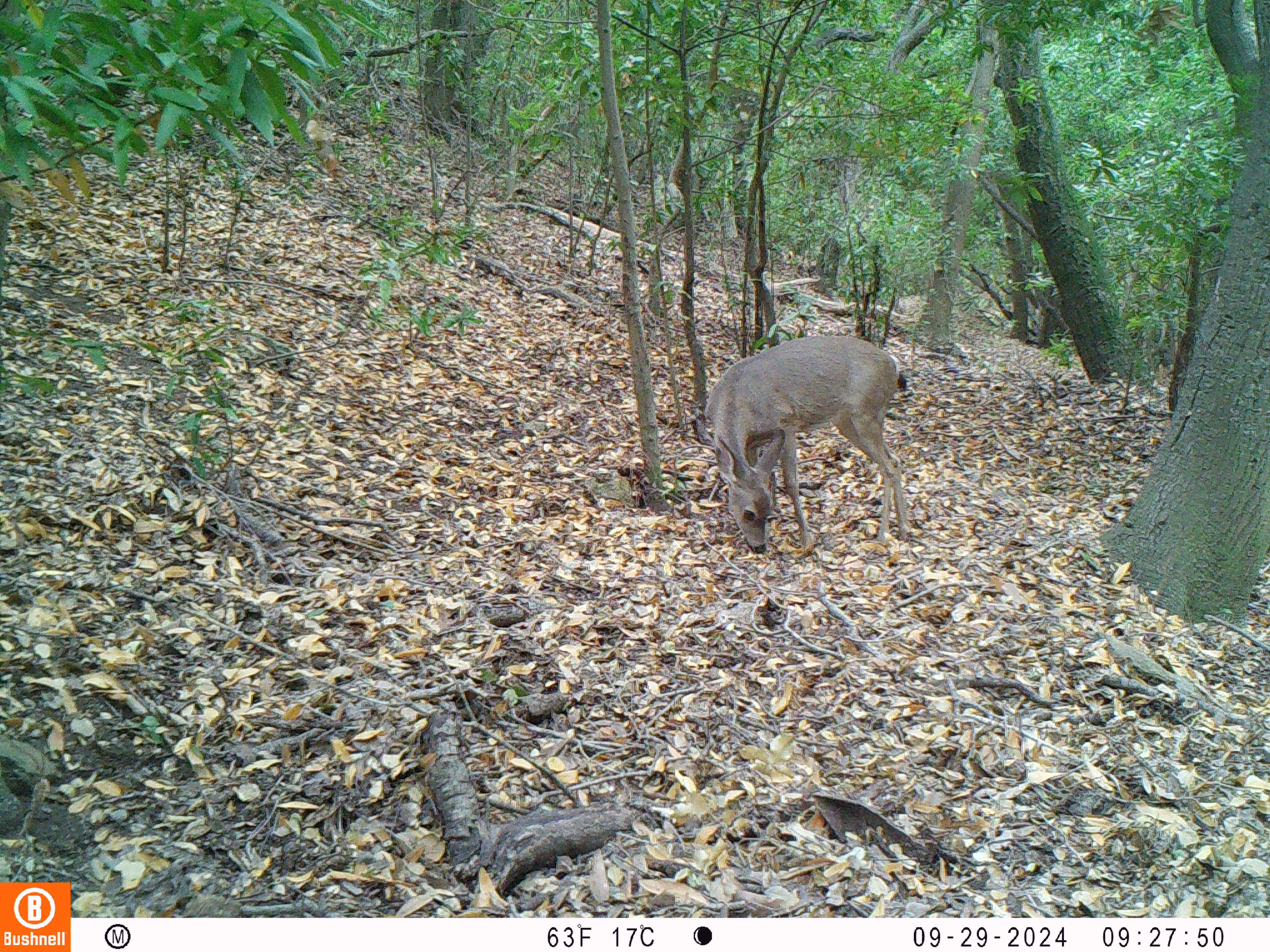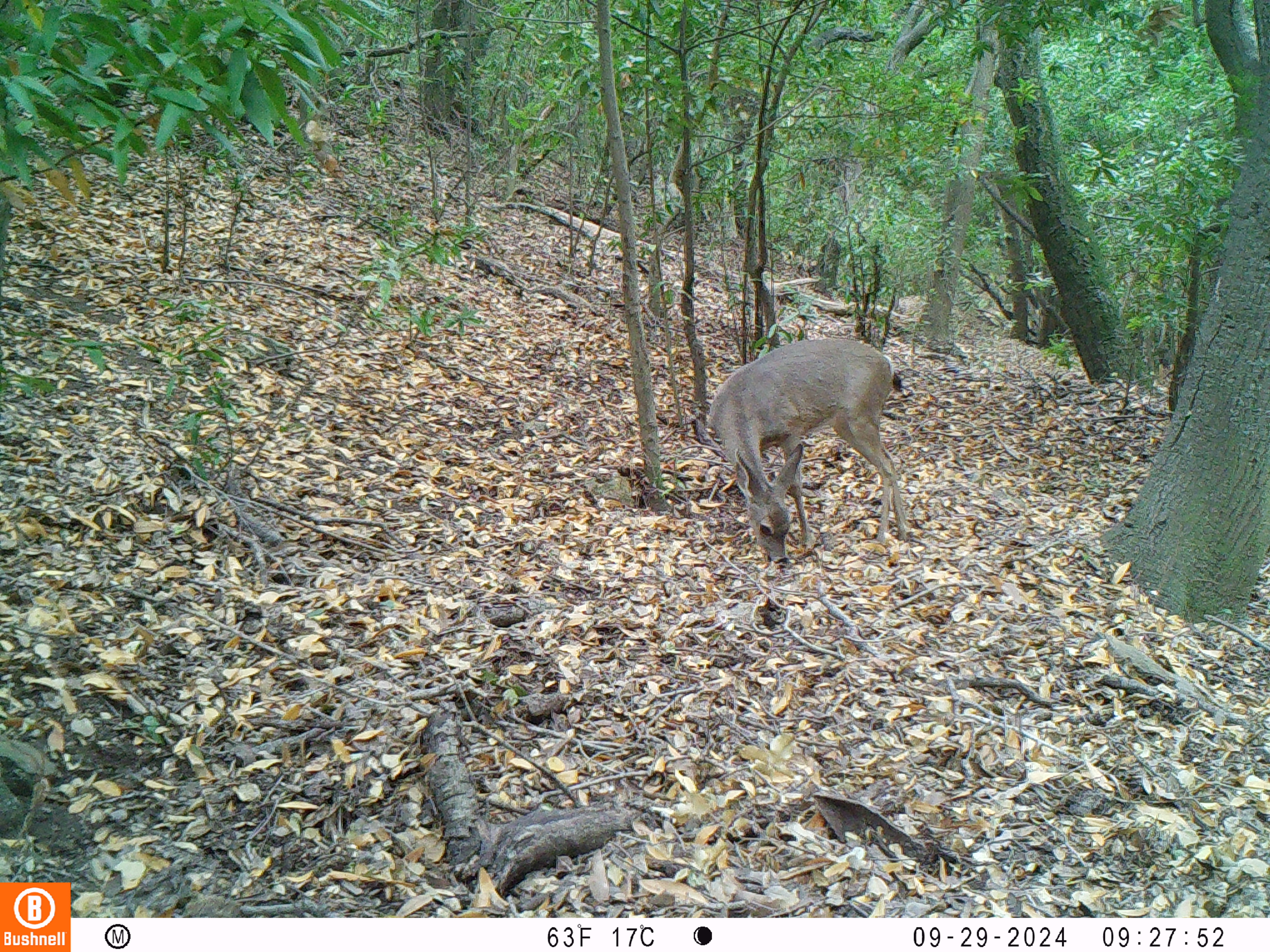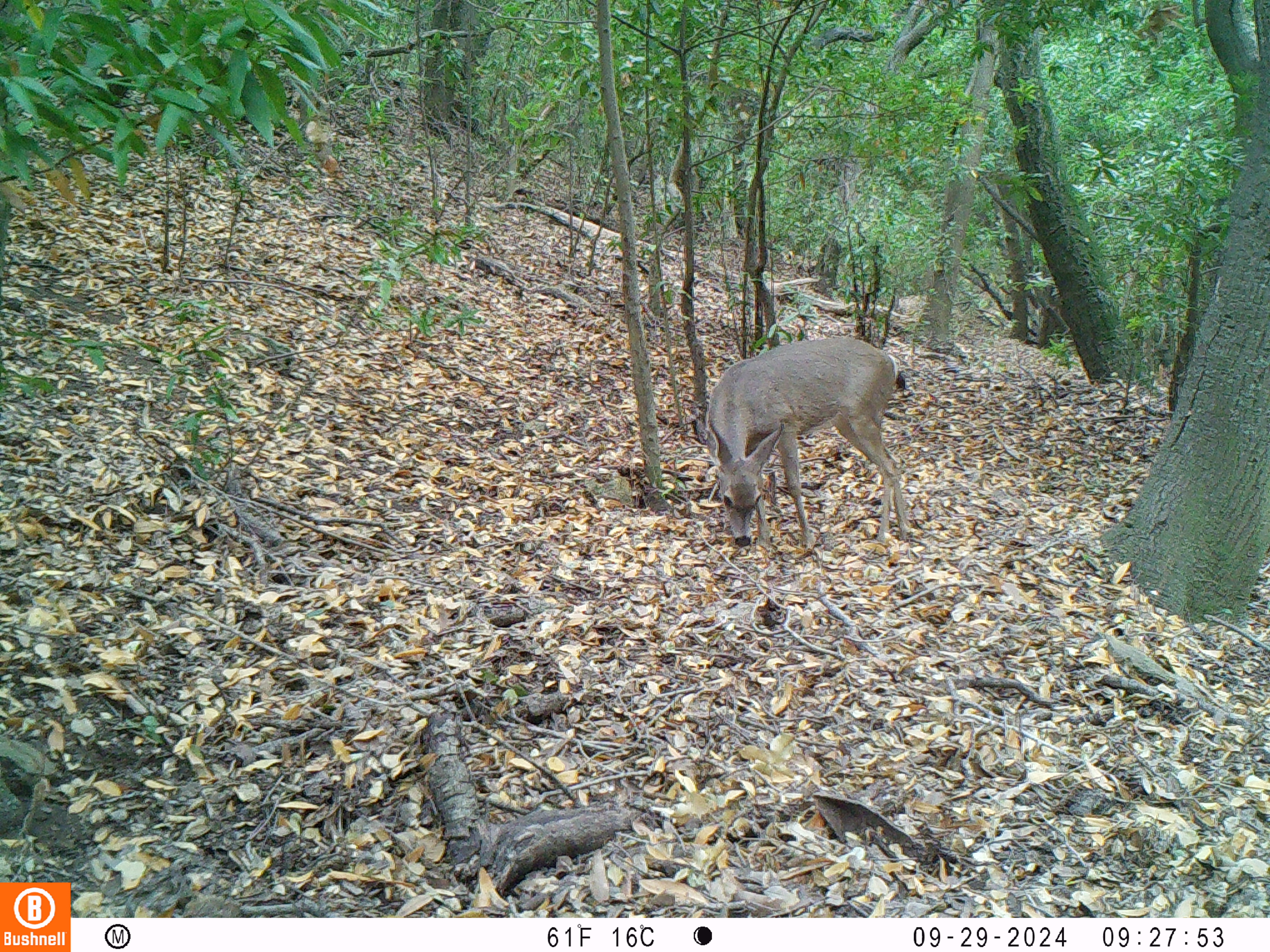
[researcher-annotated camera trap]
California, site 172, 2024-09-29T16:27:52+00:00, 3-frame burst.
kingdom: Animalia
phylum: Chordata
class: Mammalia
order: Artiodactyla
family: Cervidae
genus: Odocoileus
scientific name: Odocoileus hemionus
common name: mule deer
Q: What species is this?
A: Mule deer (Odocoileus hemionus).